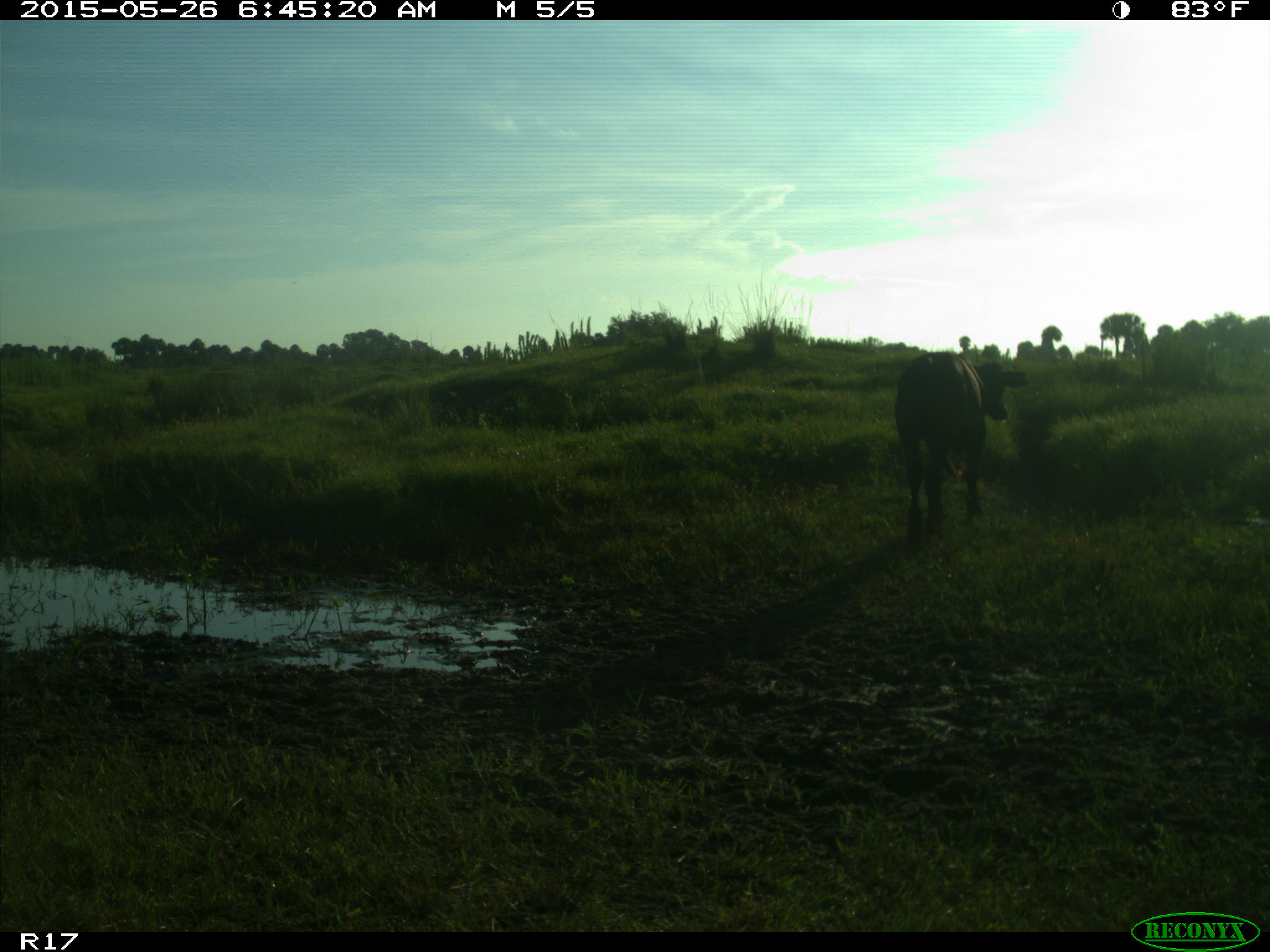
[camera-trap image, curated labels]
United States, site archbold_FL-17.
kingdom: Animalia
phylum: Chordata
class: Mammalia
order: Artiodactyla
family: Bovidae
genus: Bos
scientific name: Bos taurus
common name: domestic cow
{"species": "Bos taurus (domestic cow)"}